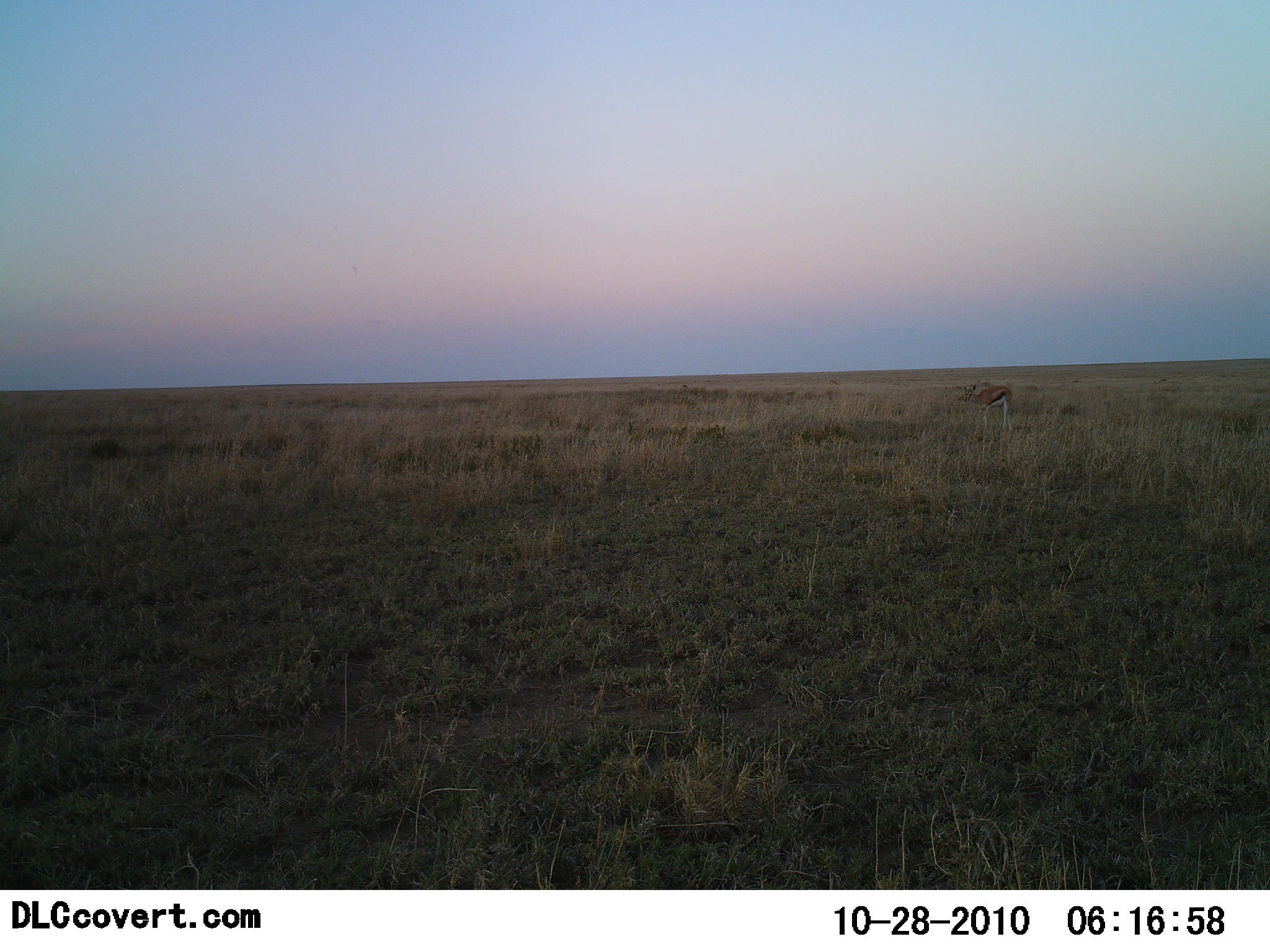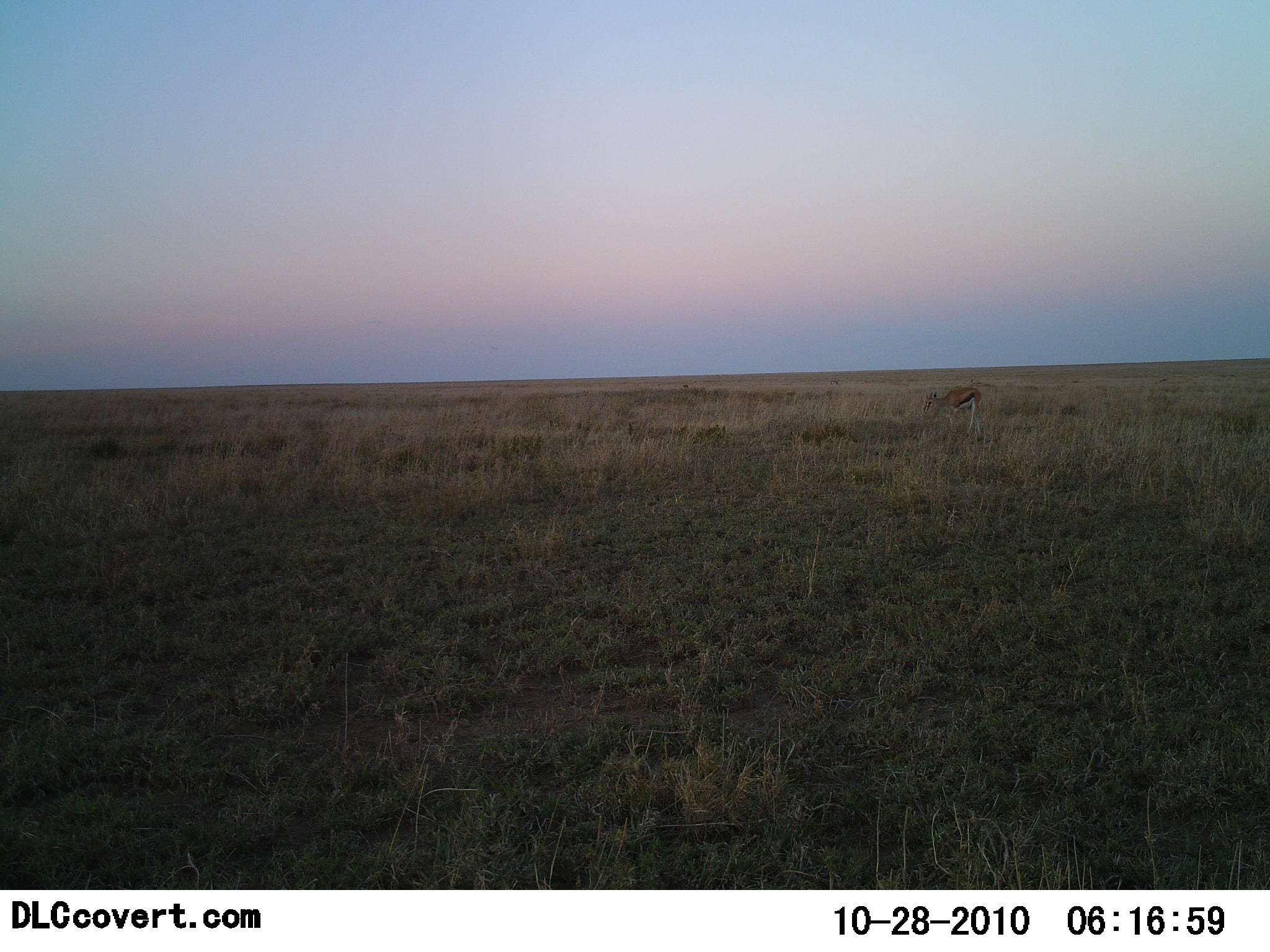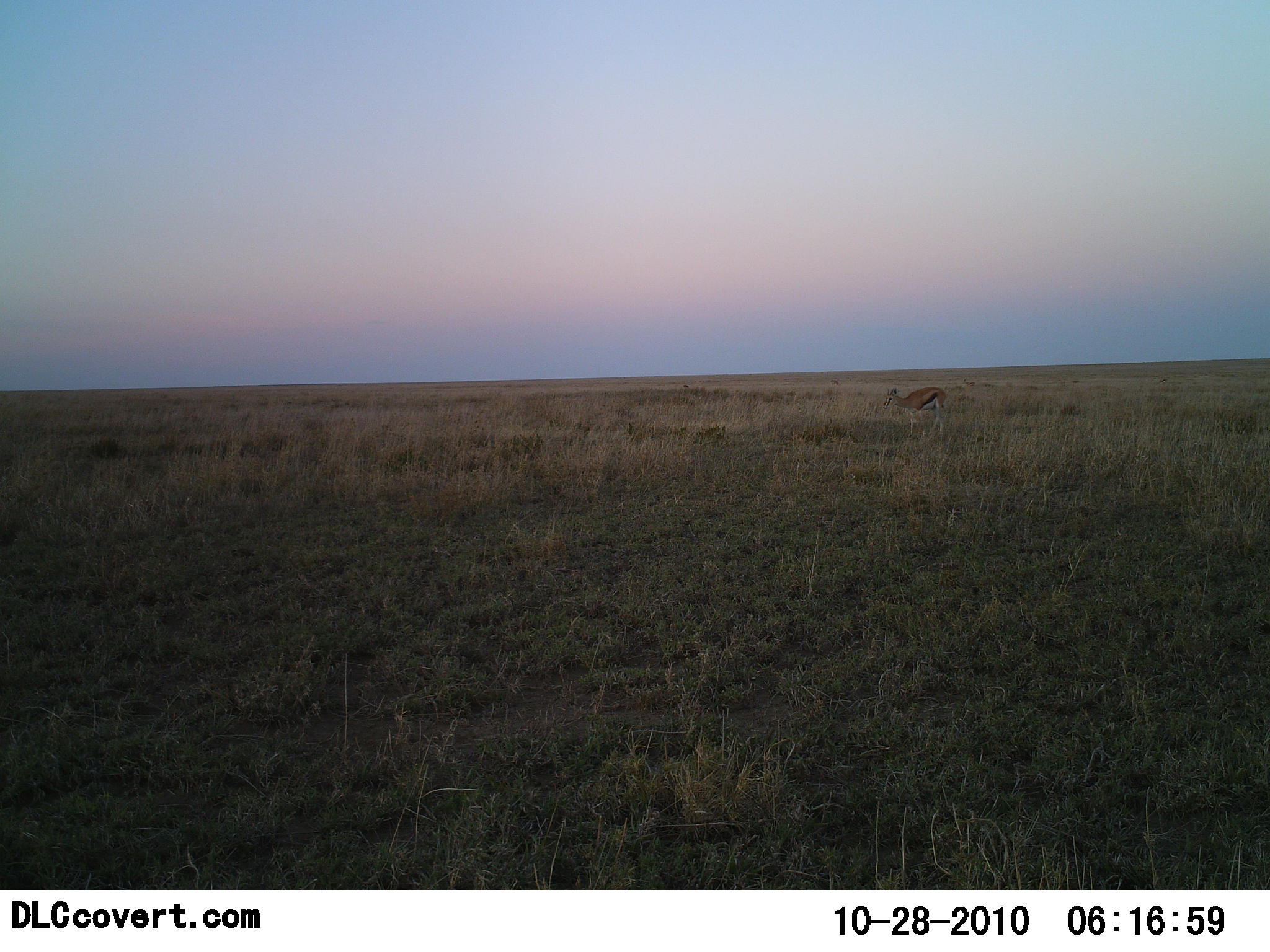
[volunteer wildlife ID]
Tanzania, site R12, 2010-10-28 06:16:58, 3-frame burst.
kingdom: Animalia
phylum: Chordata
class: Mammalia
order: Artiodactyla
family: Bovidae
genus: Eudorcas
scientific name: Eudorcas thomsonii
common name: thomson's gazelle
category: gazellethomsons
Gazellethomsons (thomson's gazelle) (Eudorcas thomsonii), count 1. Behavior (volunteer vote fractions): standing 0%, resting 0%, moving 100%, interacting 0%. Young present (vote fraction): 0%. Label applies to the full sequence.